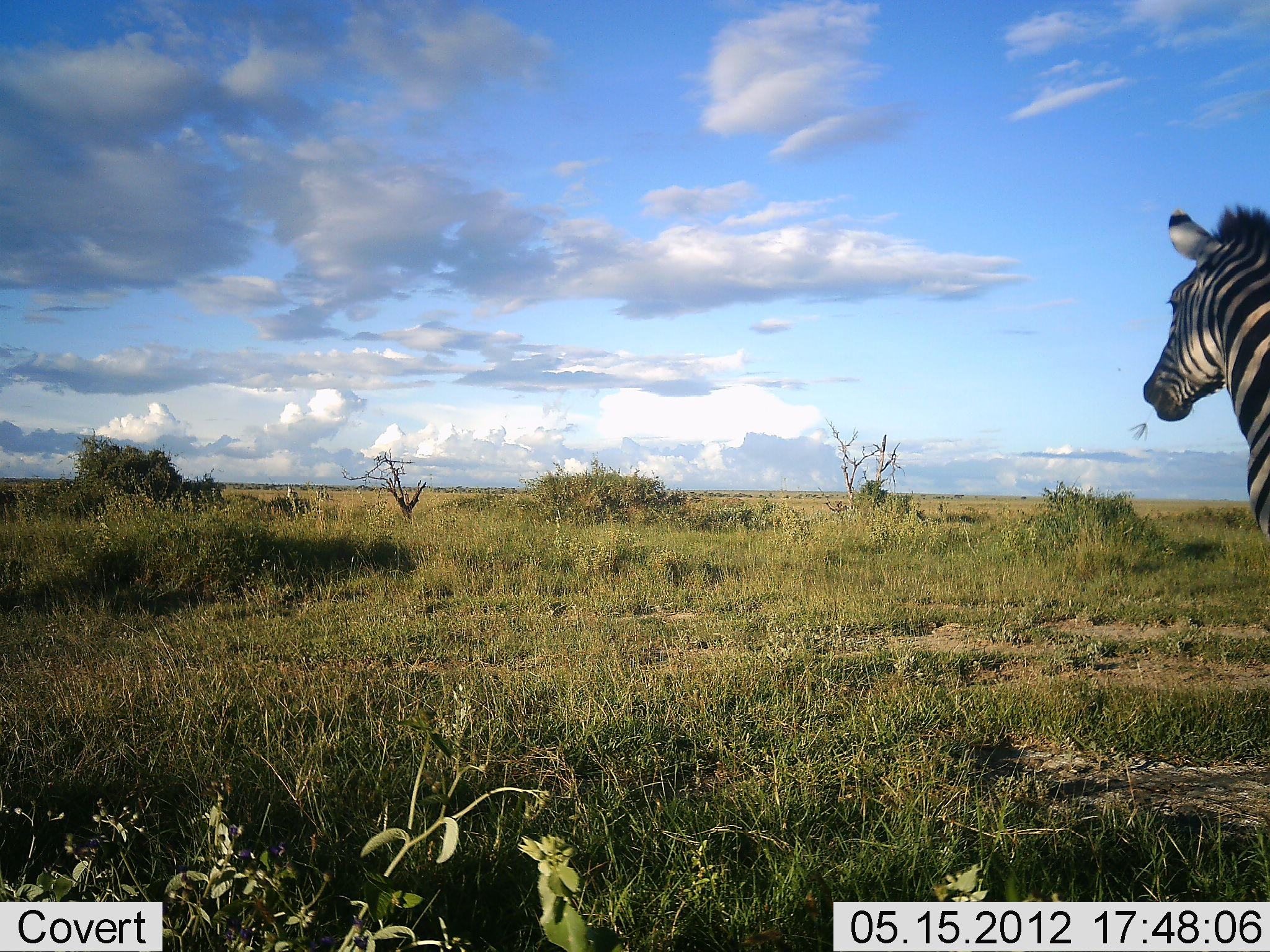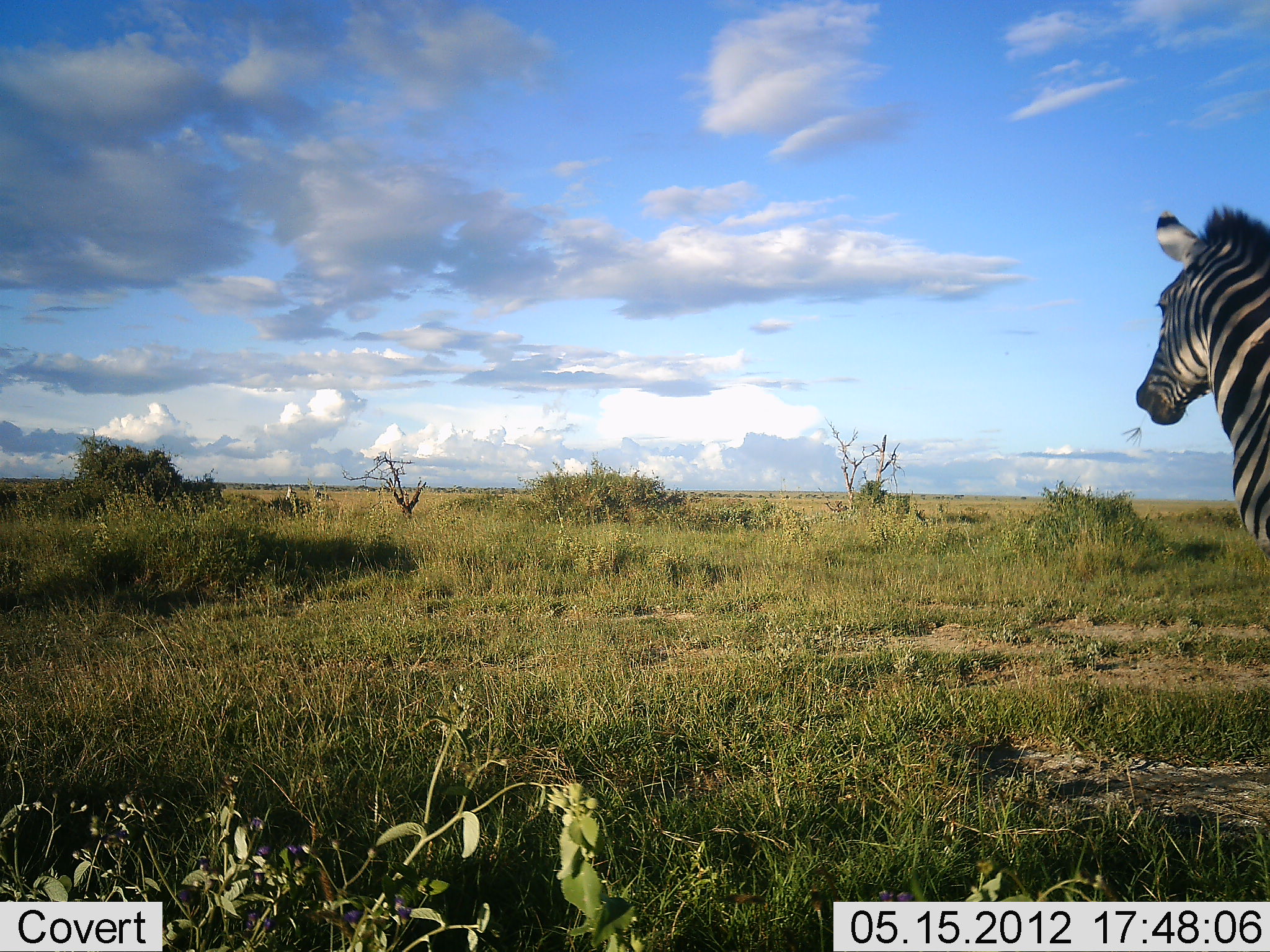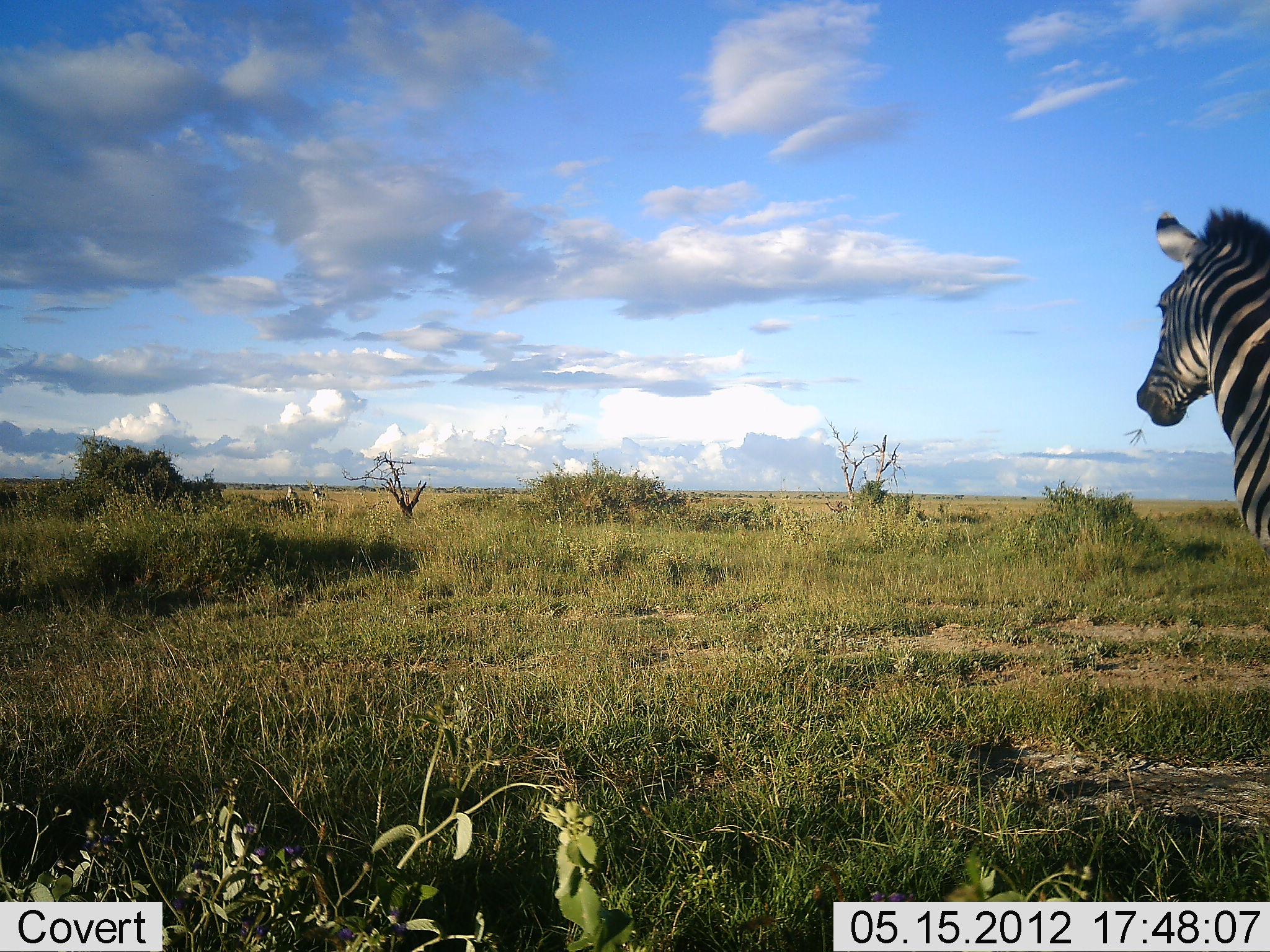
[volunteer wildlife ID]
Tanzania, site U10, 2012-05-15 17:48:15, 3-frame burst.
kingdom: Animalia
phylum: Chordata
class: Mammalia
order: Perissodactyla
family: Equidae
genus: Equus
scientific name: Equus quagga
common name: plains zebra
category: zebra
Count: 1.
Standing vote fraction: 70%.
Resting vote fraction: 0%.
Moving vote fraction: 0%.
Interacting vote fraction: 0%.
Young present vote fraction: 0%.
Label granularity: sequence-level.